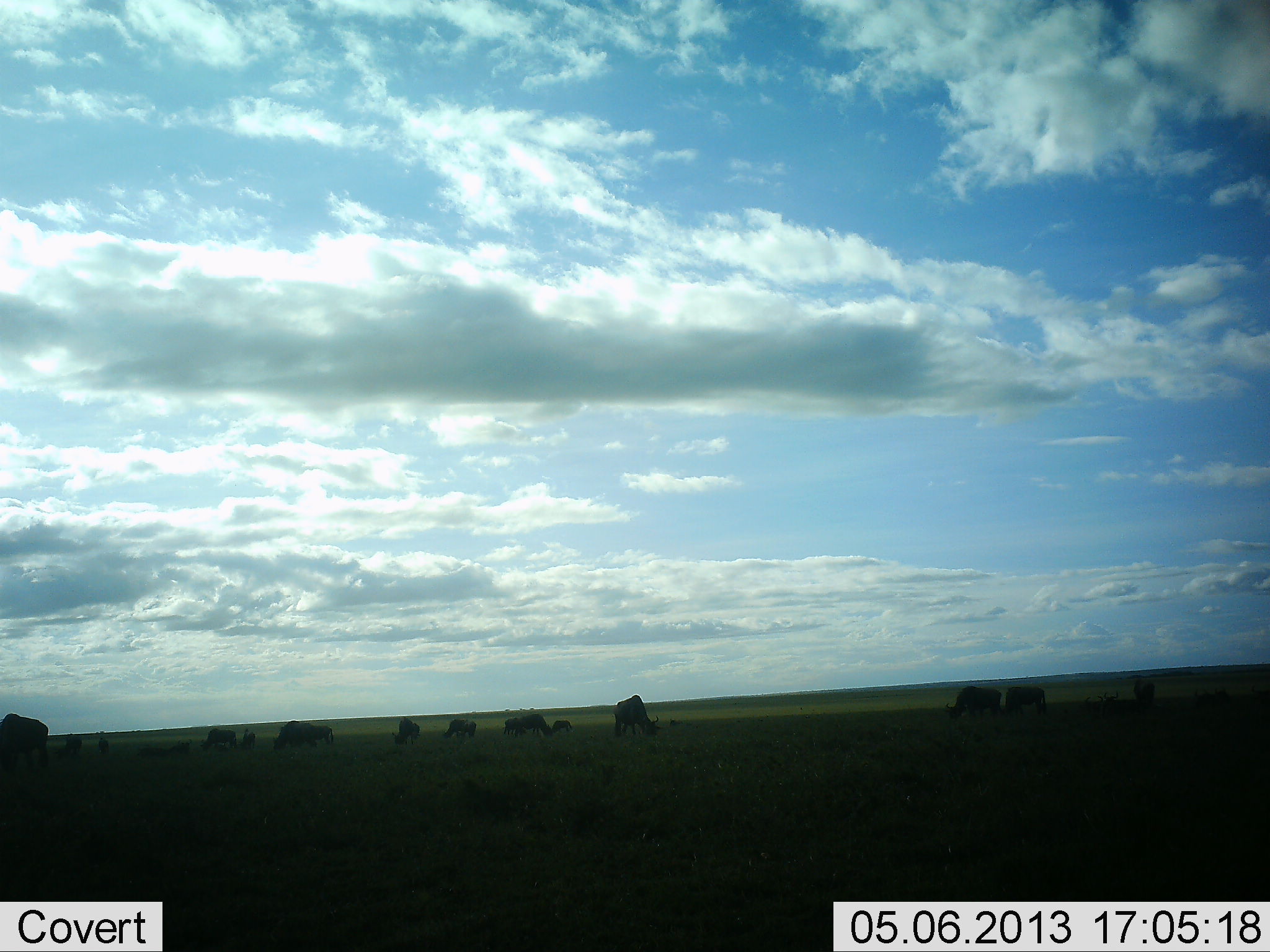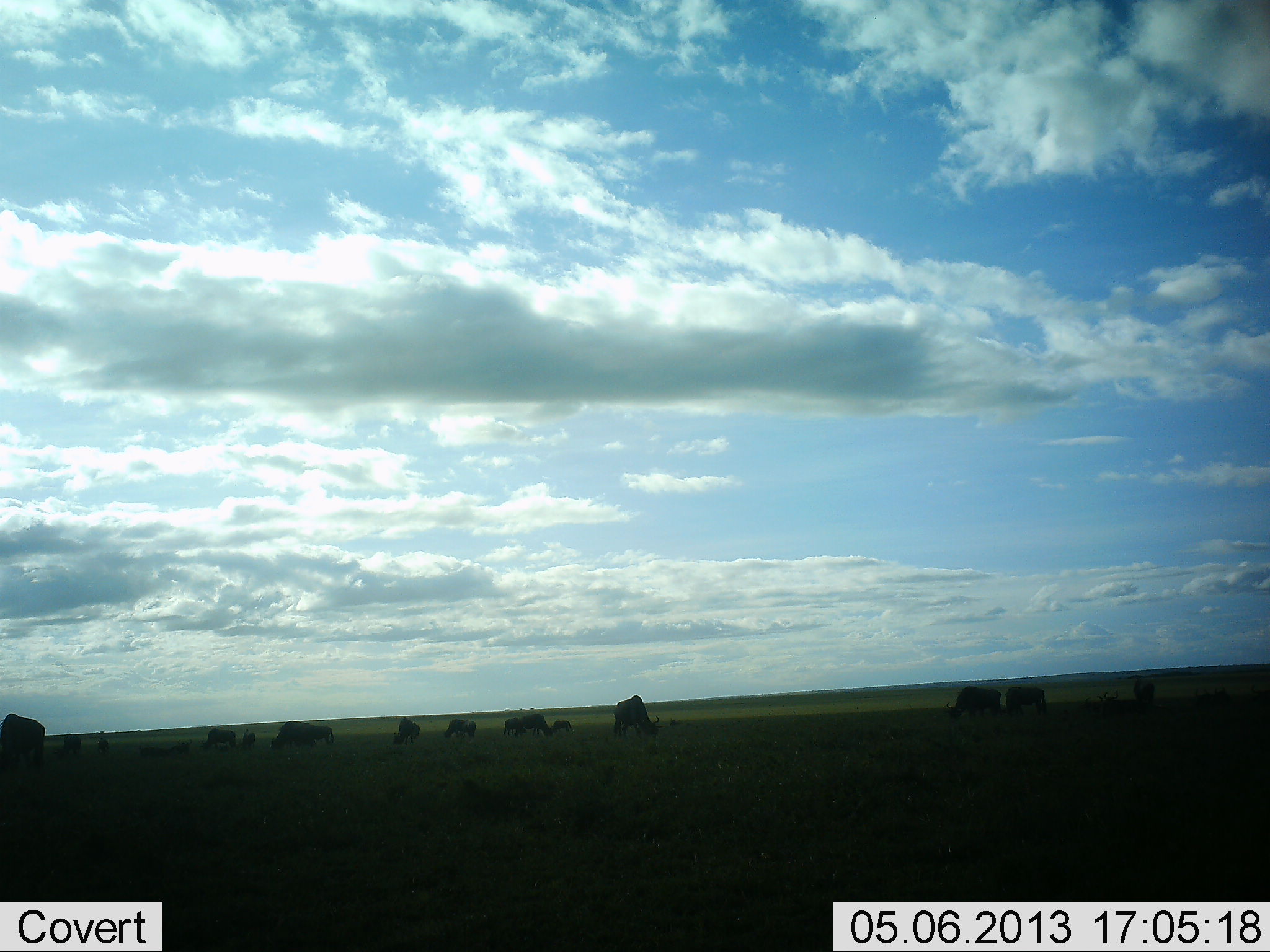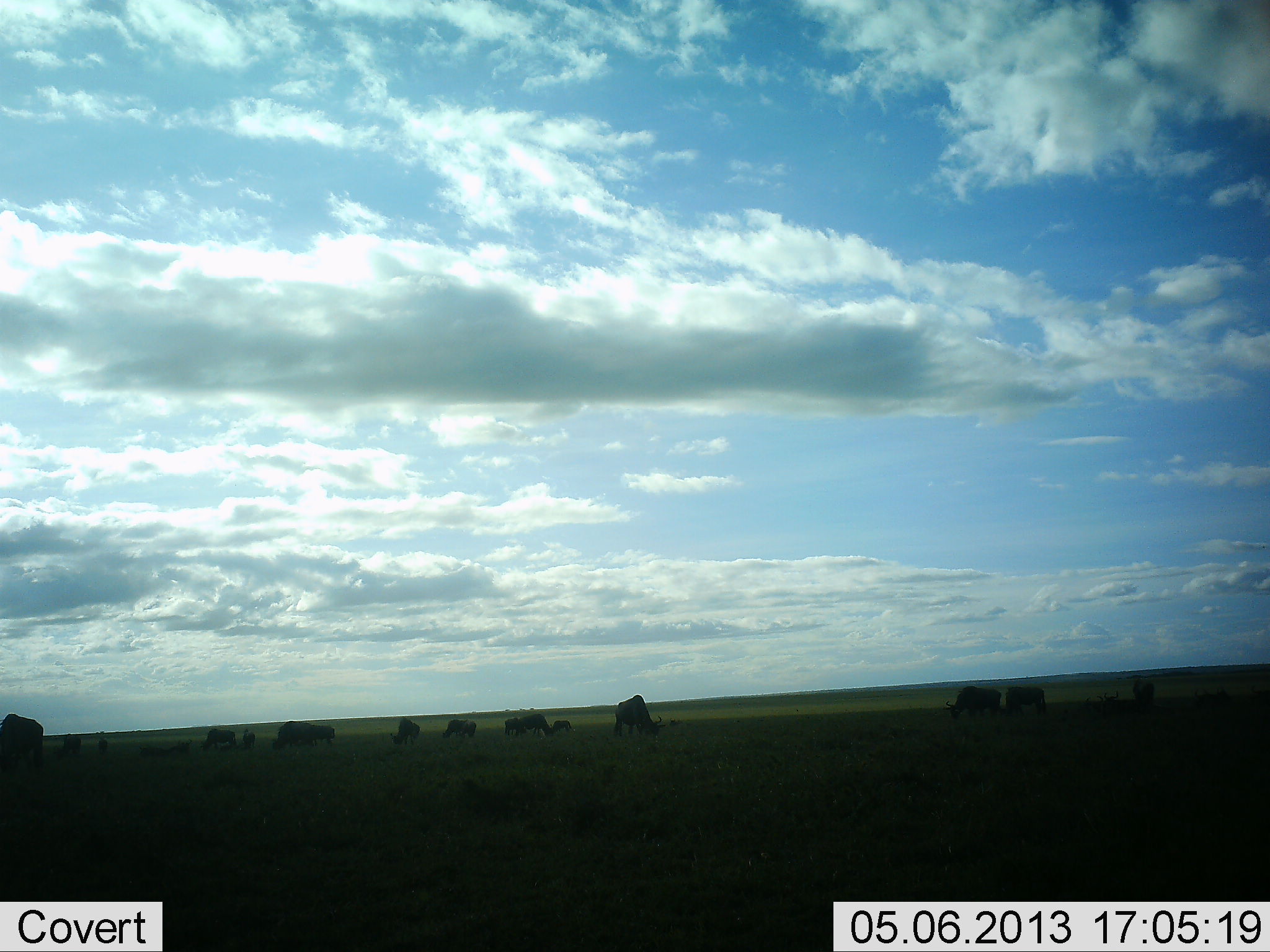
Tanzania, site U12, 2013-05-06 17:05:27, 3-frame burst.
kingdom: Animalia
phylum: Chordata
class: Mammalia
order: Artiodactyla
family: Bovidae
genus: Connochaetes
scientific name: Connochaetes taurinus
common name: blue wildebeest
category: wildebeest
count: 11-50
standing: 50%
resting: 0%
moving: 25%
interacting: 0%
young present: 0%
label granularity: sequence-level